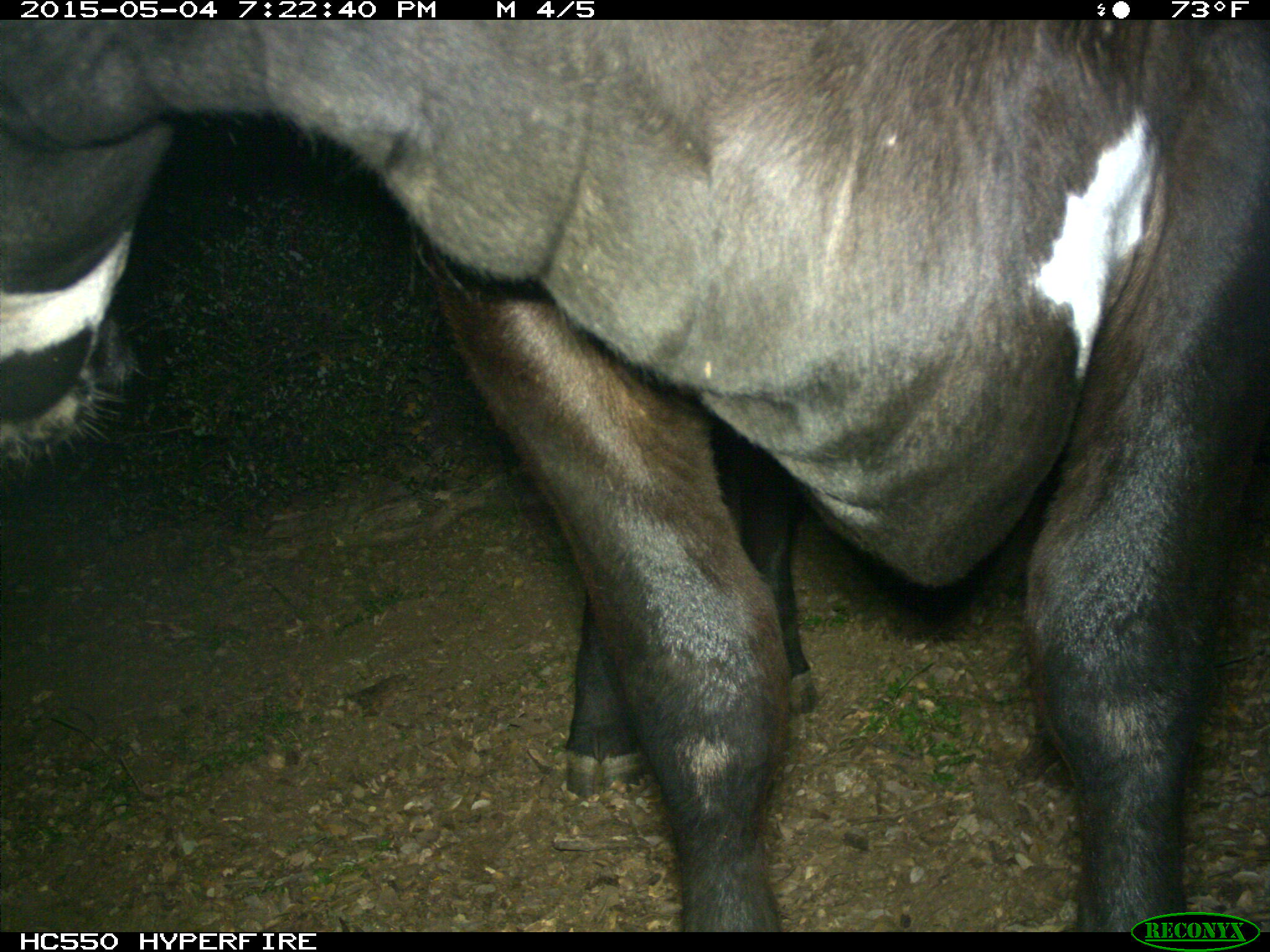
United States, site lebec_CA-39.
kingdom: Animalia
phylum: Chordata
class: Mammalia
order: Artiodactyla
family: Bovidae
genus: Bos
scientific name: Bos taurus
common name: domestic cow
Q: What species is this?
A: Bos taurus (domestic cow).